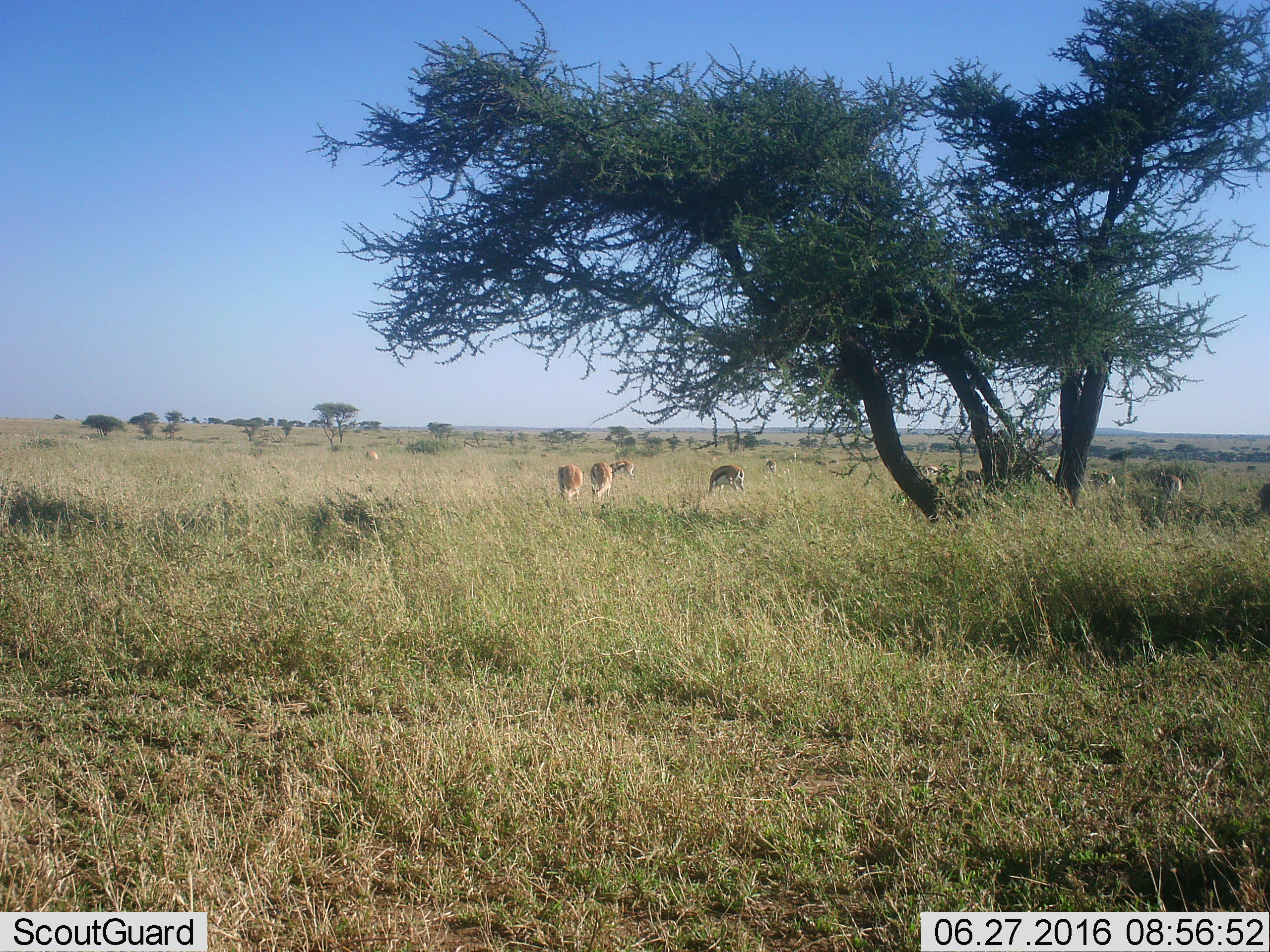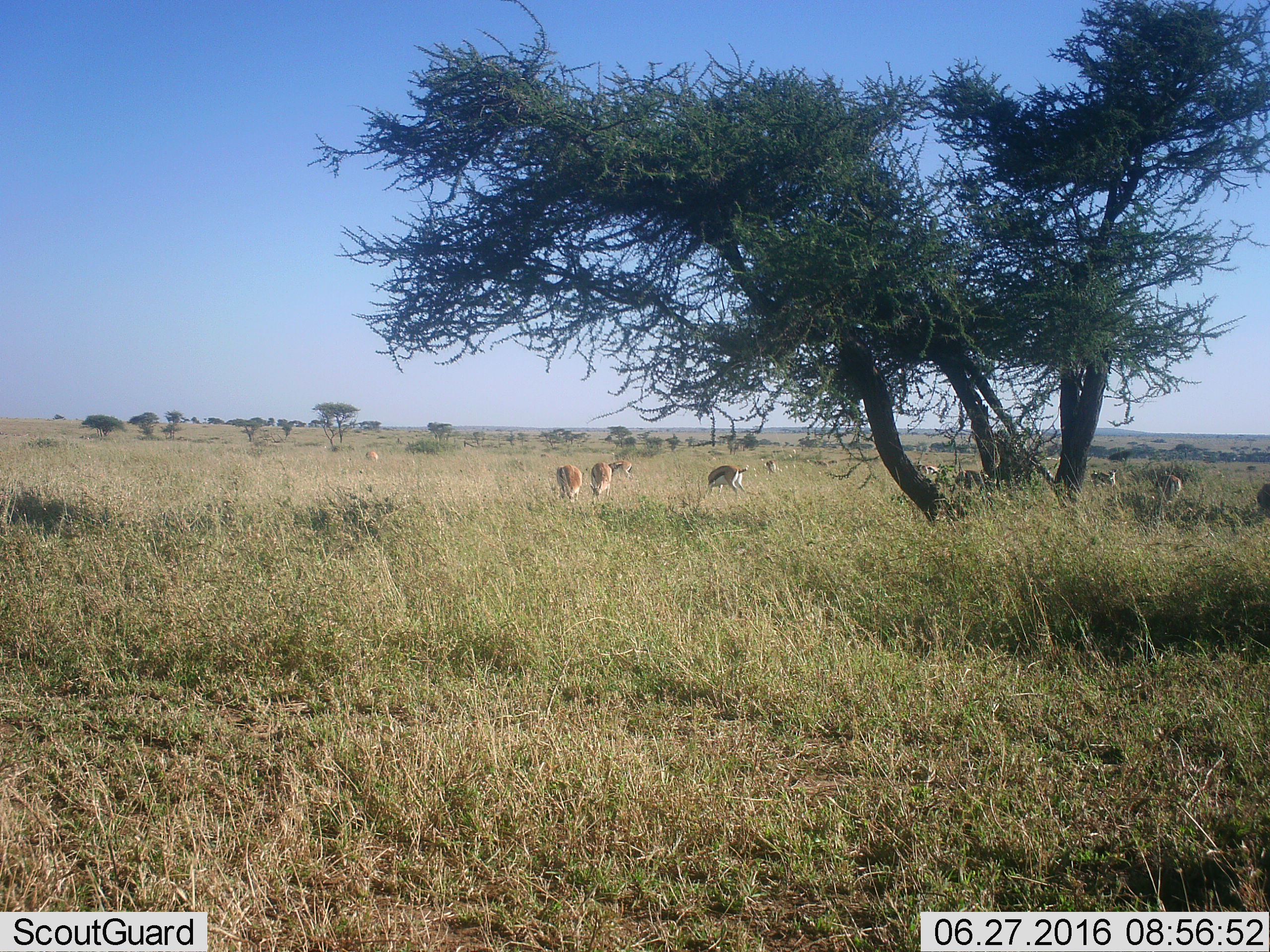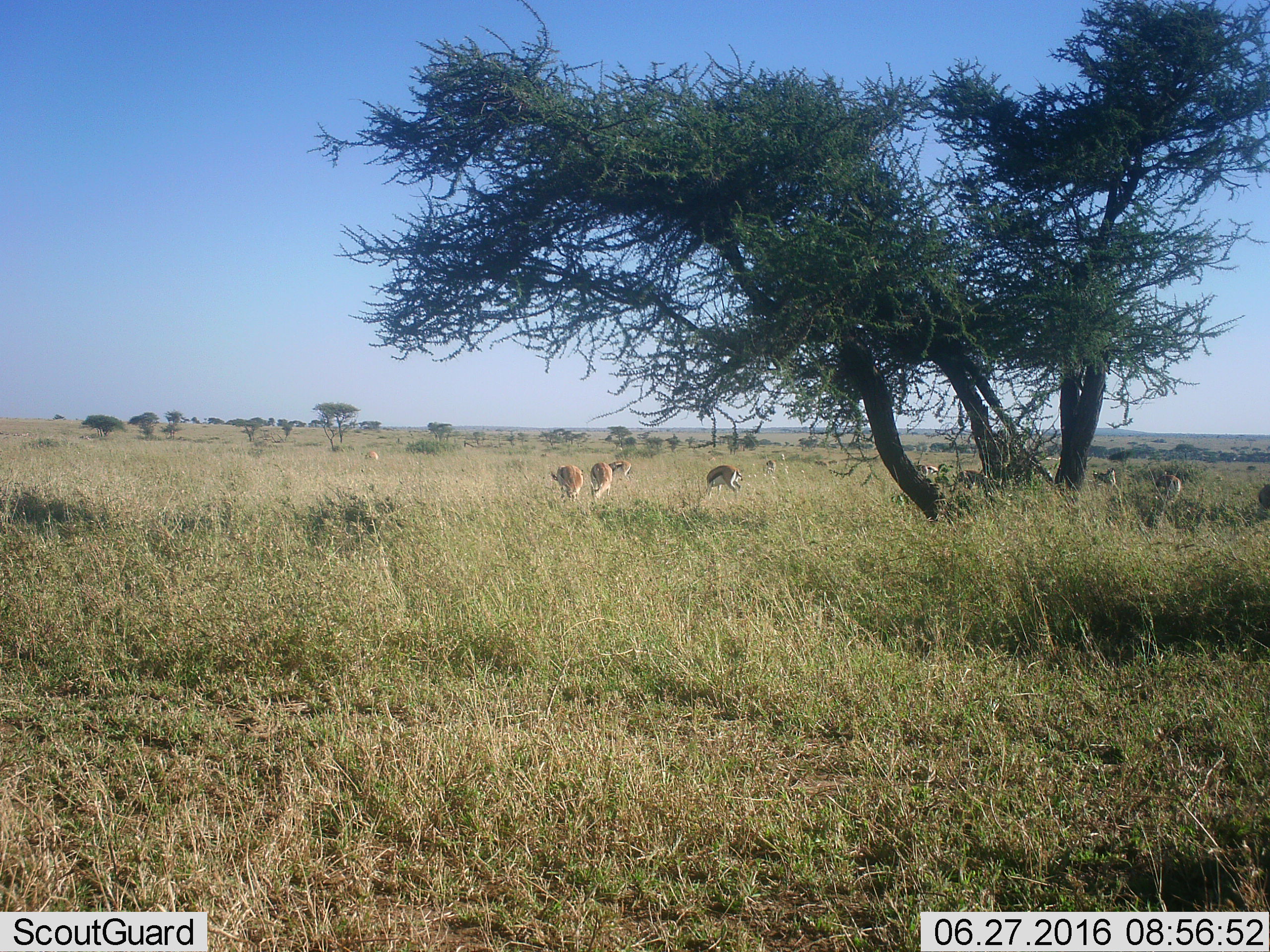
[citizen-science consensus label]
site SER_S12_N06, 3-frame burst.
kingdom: Animalia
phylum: Chordata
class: Mammalia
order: Artiodactyla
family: Bovidae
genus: Eudorcas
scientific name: Eudorcas thomsonii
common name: thomson's gazelle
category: gazellethomsons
Gazellethomsons (thomson's gazelle) (Eudorcas thomsonii), count 8. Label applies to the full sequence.